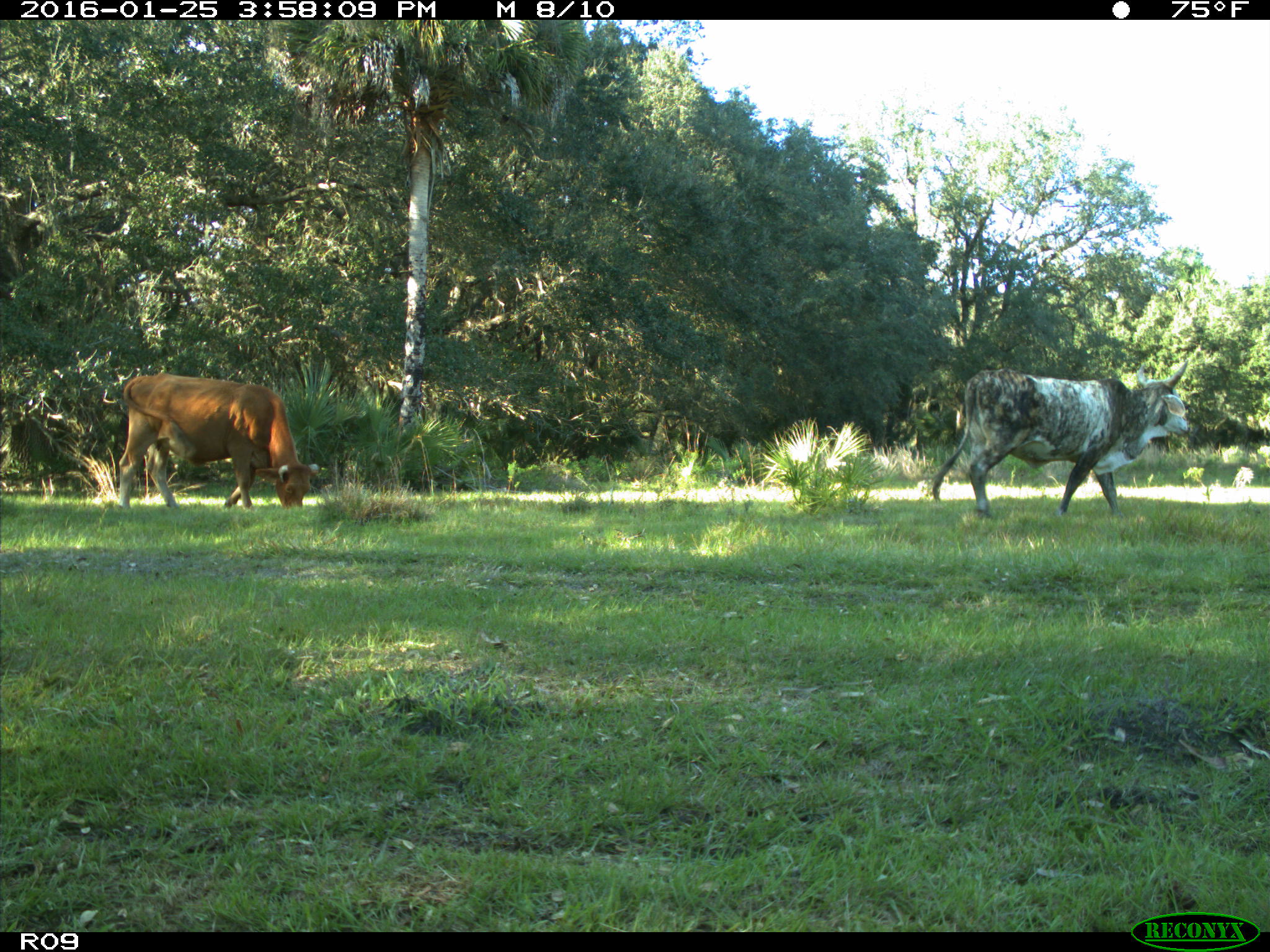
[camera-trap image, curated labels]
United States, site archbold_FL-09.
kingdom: Animalia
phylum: Chordata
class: Mammalia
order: Artiodactyla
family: Bovidae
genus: Bos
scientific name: Bos taurus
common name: domestic cow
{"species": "Bos taurus (domestic cow)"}